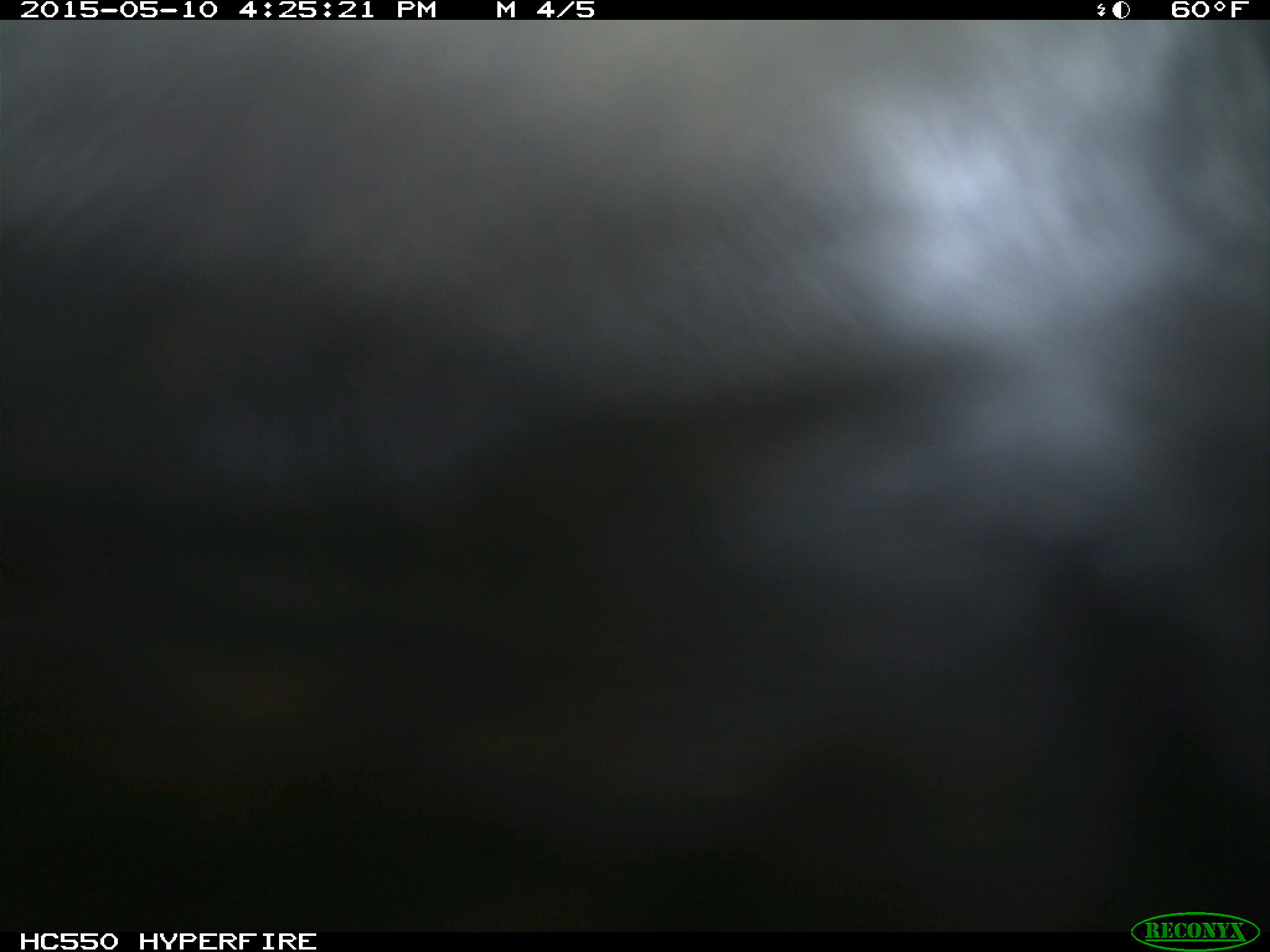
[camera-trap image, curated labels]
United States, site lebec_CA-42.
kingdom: Animalia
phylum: Chordata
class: Mammalia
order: Artiodactyla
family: Bovidae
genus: Bos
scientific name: Bos taurus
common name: domestic cow